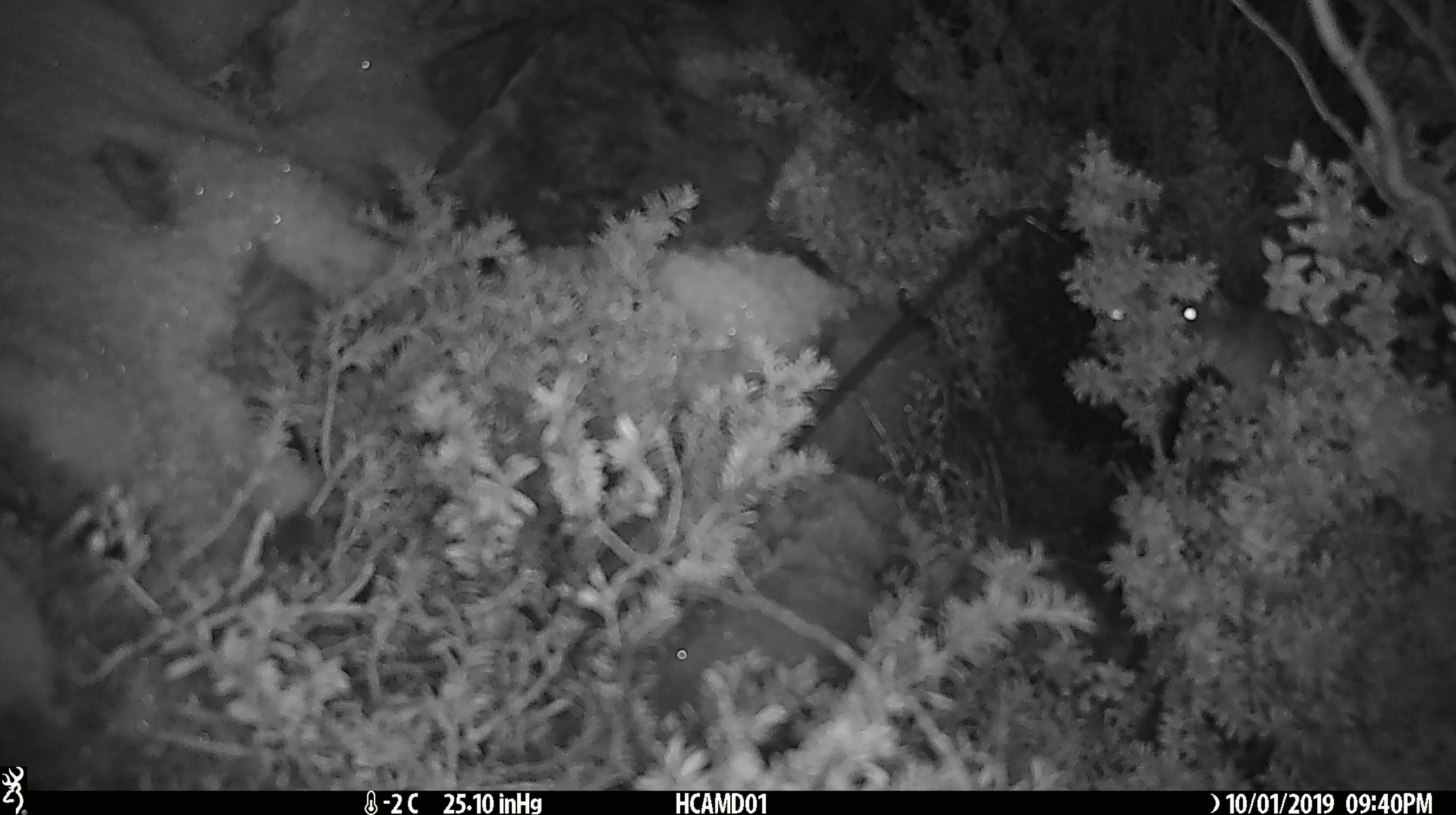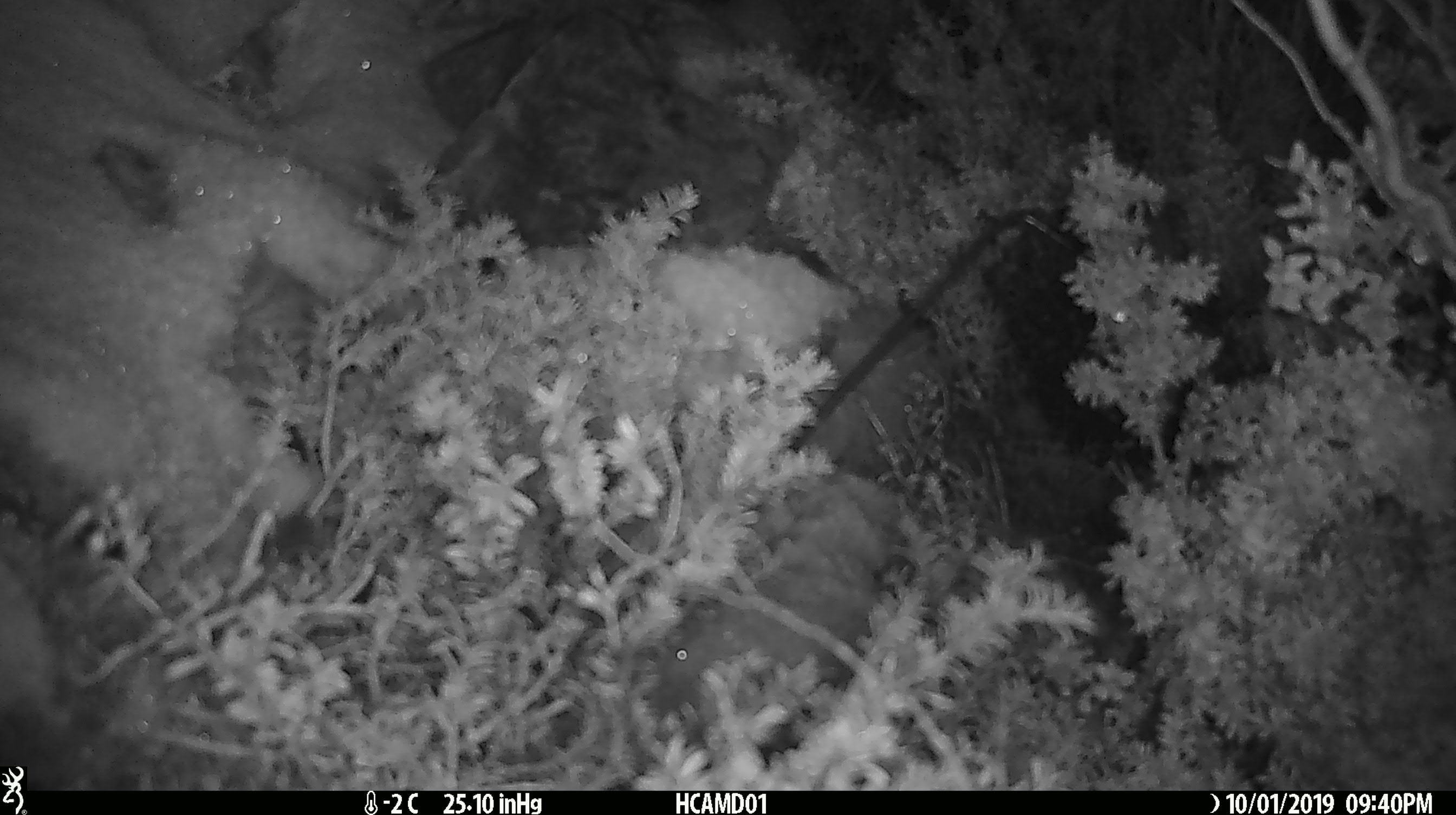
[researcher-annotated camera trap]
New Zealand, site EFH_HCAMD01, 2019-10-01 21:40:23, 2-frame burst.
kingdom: Animalia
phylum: Chordata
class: Mammalia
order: Rodentia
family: Muridae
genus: Mus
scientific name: Mus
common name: mouse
Mouse (Mus).